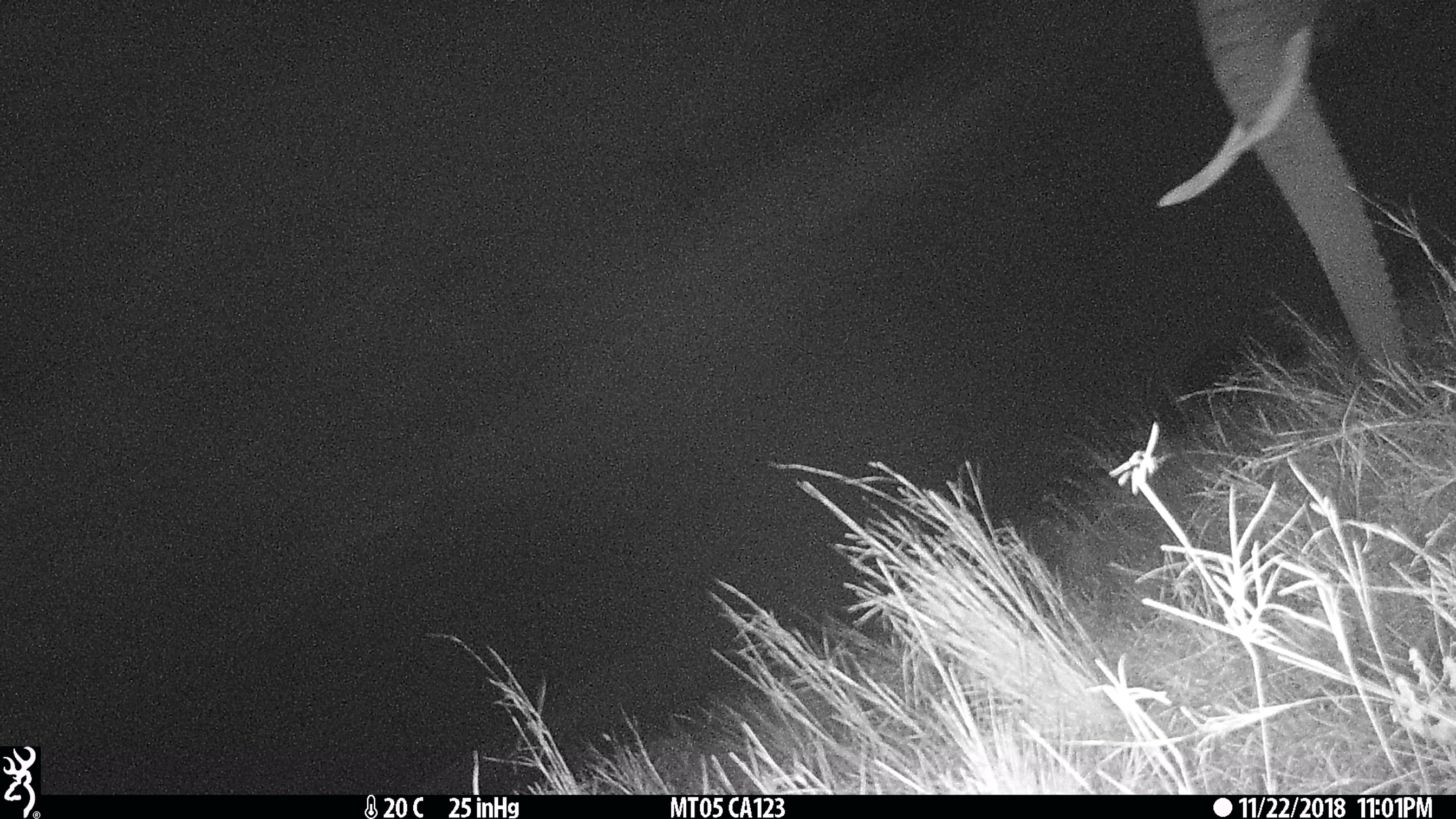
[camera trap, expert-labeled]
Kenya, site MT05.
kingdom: Animalia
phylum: Chordata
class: Mammalia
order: Proboscidea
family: Elephantidae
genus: Loxodonta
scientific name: Loxodonta africana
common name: elephant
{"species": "elephant (Loxodonta africana)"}